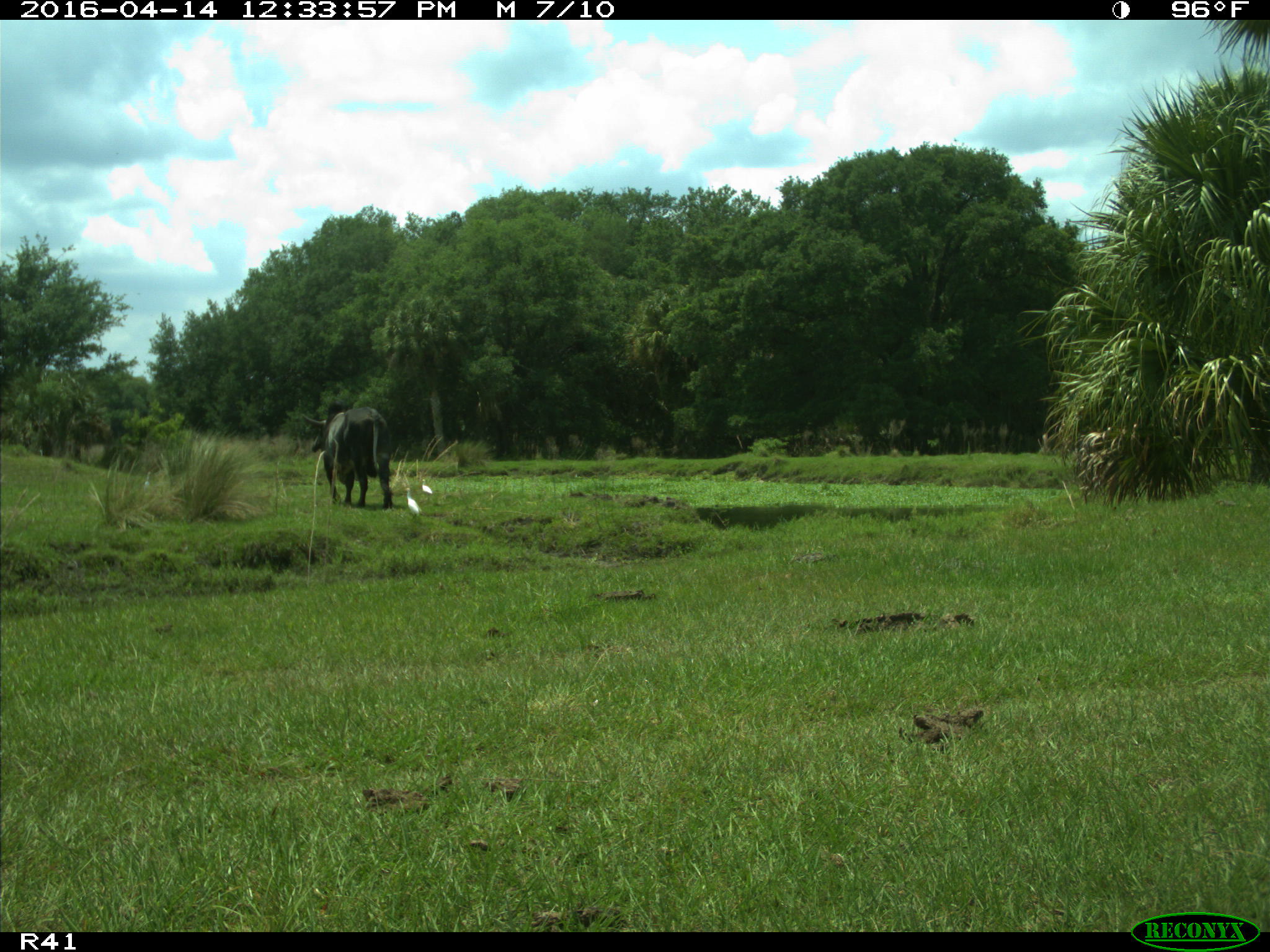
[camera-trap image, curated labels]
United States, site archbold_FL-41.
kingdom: Animalia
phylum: Chordata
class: Mammalia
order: Artiodactyla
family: Bovidae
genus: Bos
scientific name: Bos taurus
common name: domestic cow